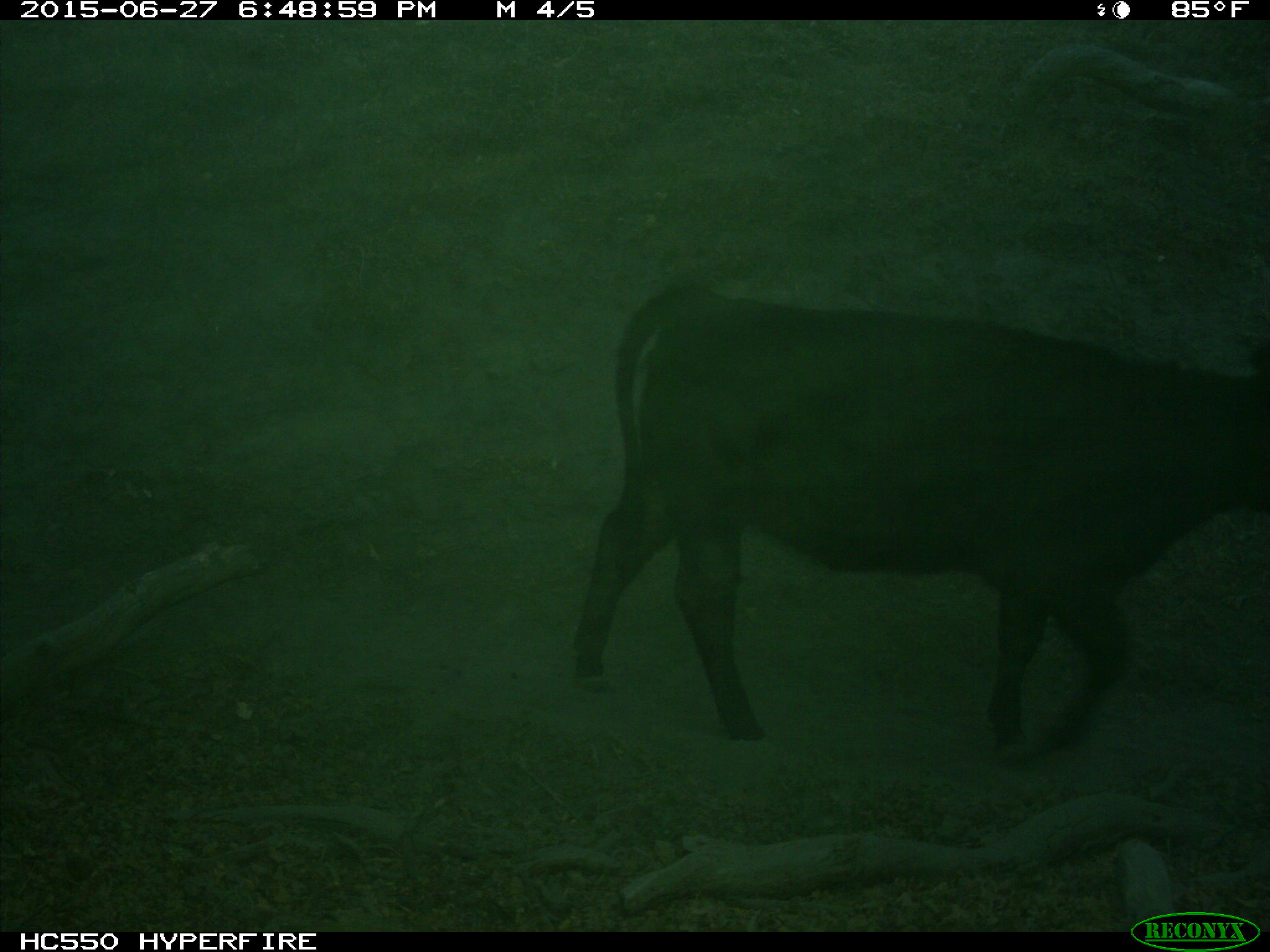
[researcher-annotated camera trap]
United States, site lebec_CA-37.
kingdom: Animalia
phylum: Chordata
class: Mammalia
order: Artiodactyla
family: Bovidae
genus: Bos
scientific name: Bos taurus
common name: domestic cow